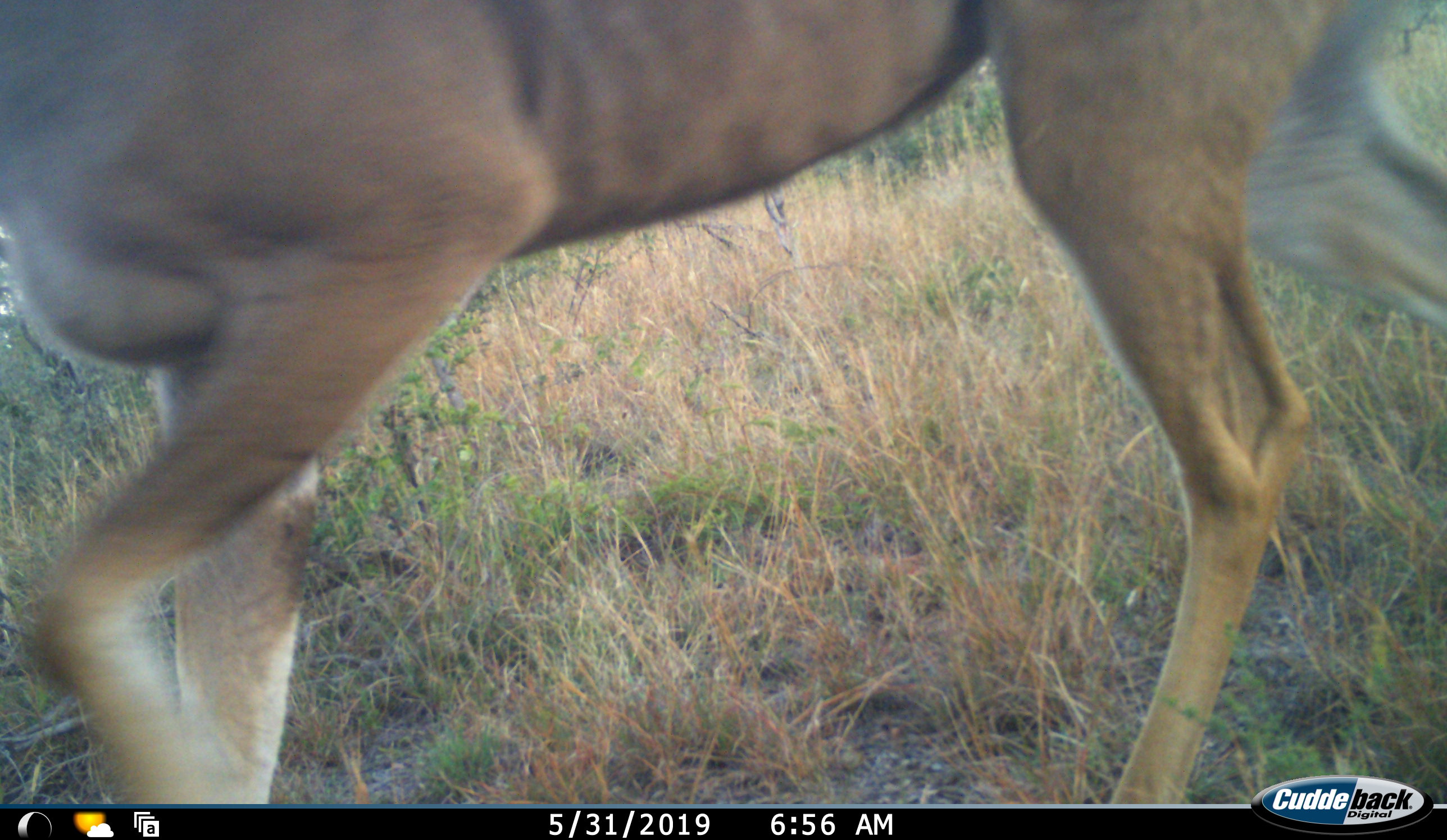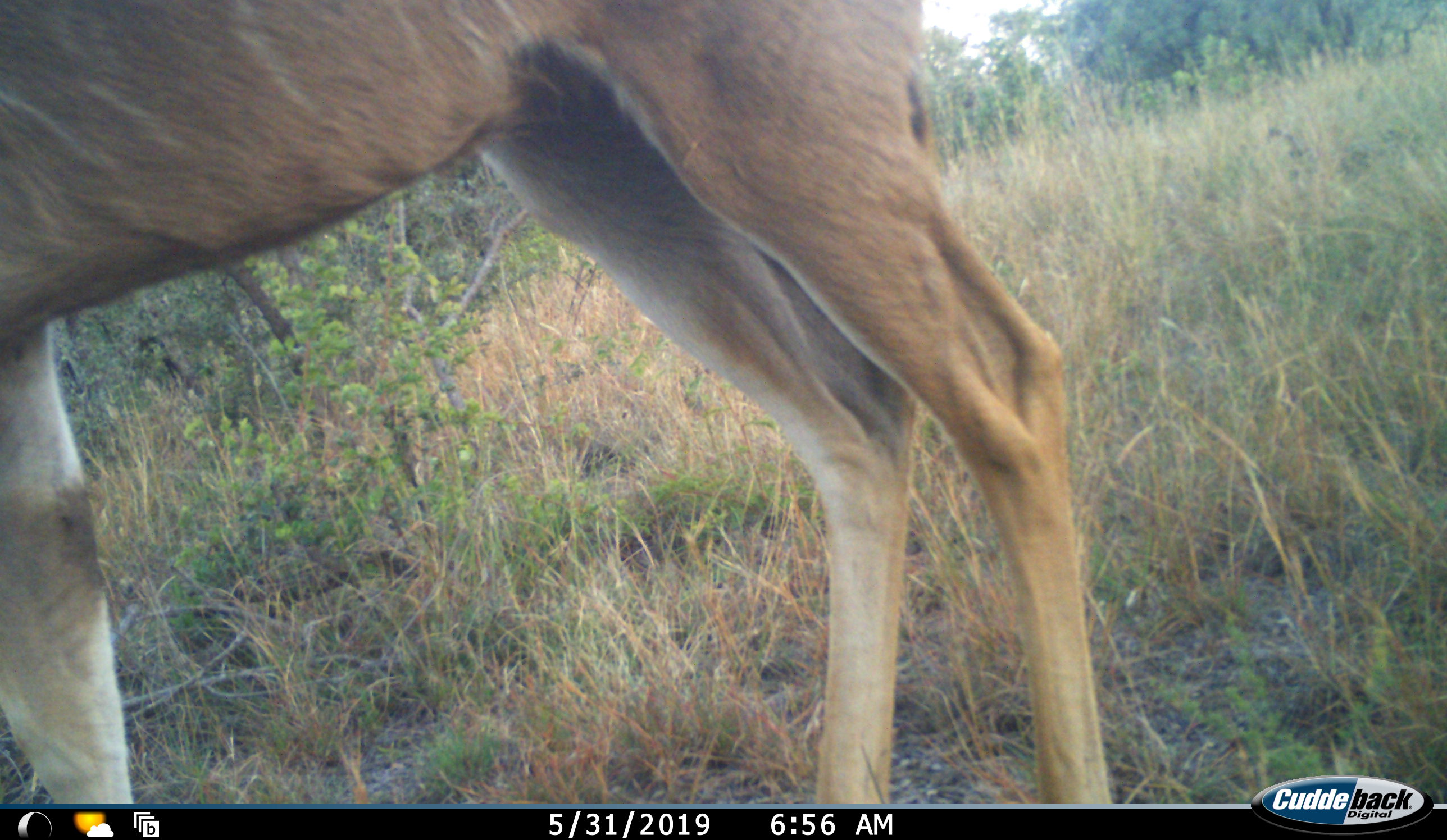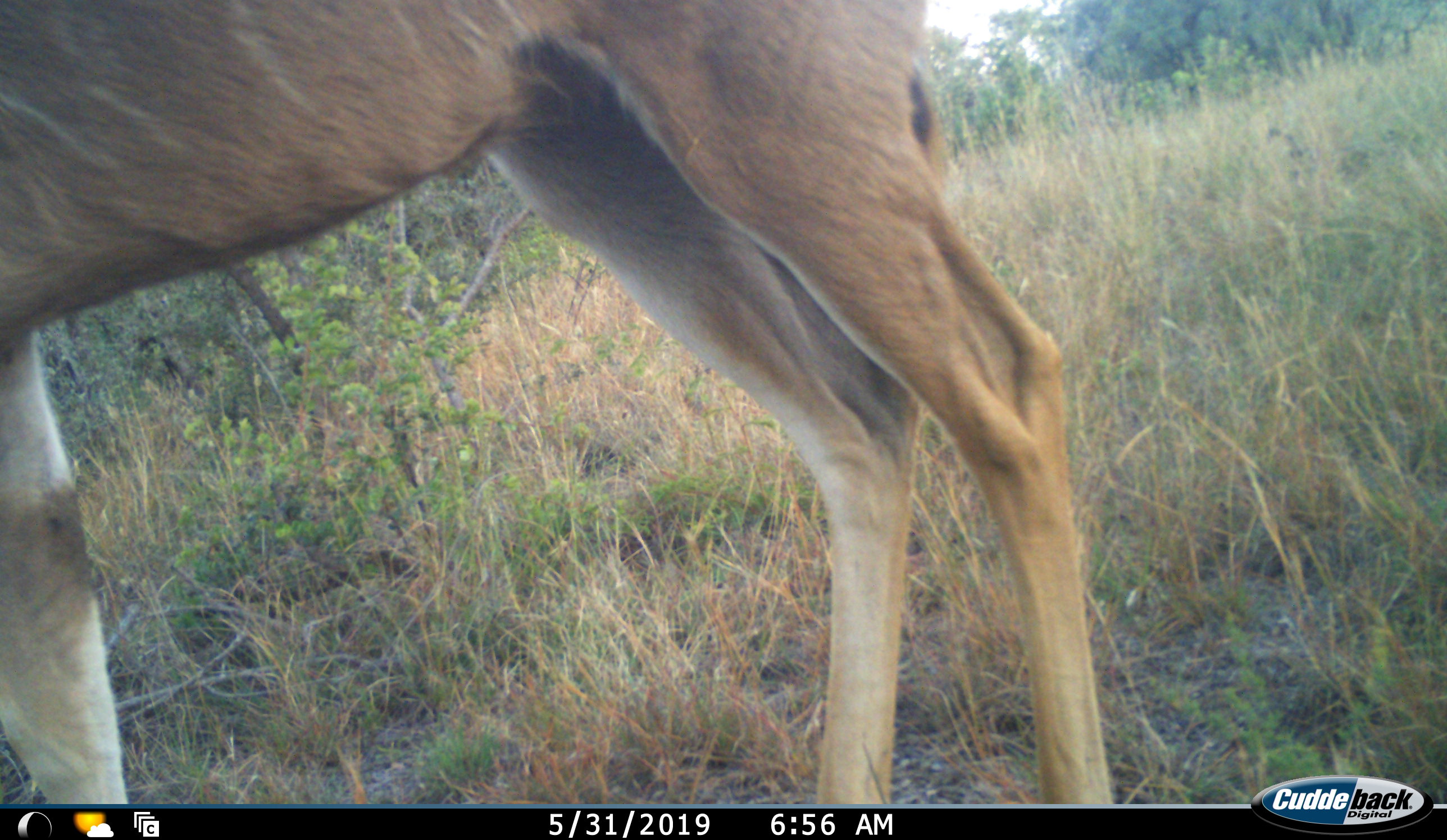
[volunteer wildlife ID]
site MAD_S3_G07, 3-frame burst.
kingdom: Animalia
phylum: Chordata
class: Mammalia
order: Artiodactyla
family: Bovidae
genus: Tragelaphus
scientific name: Tragelaphus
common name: kudu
Kudu (Tragelaphus), count 1. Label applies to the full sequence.